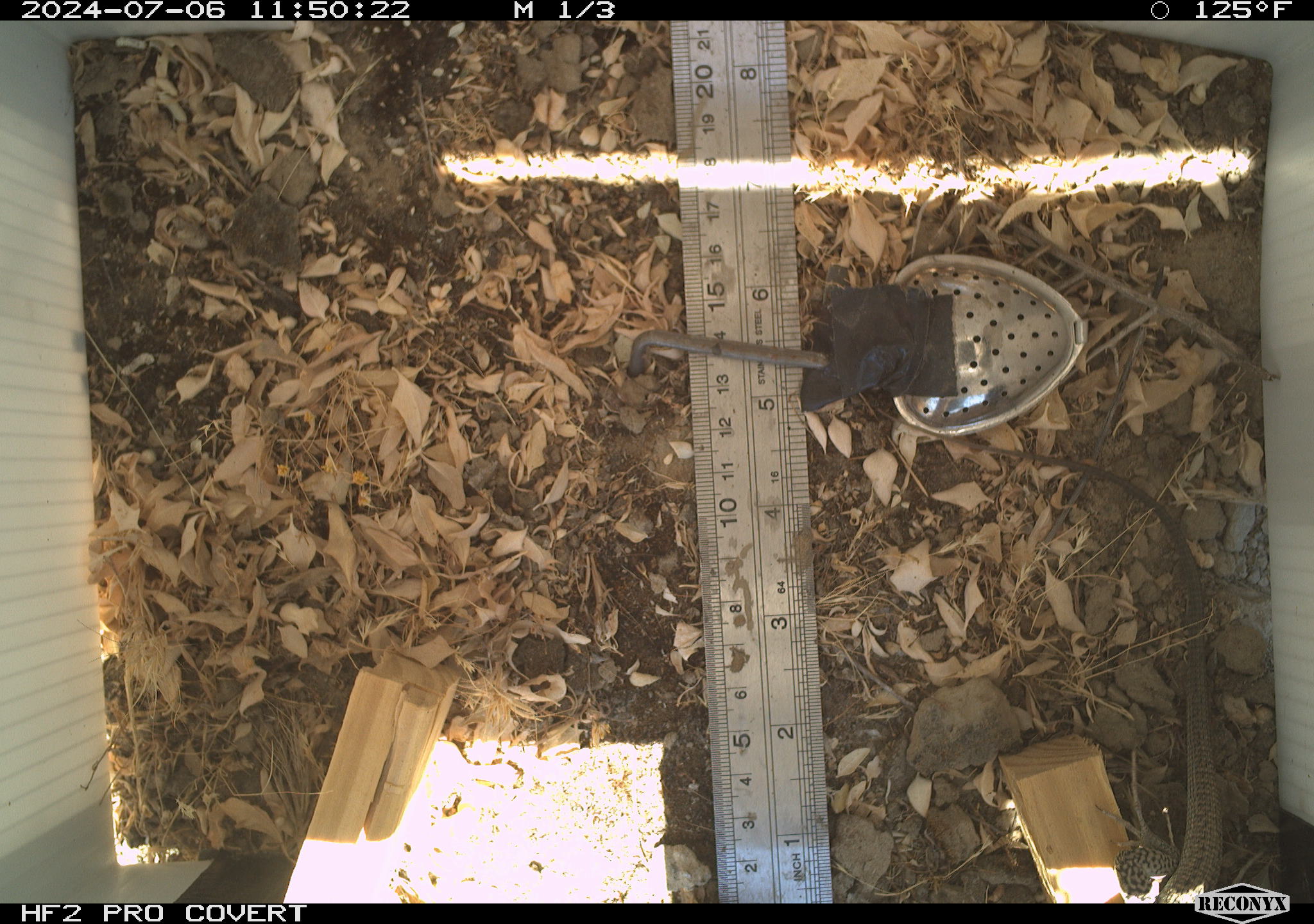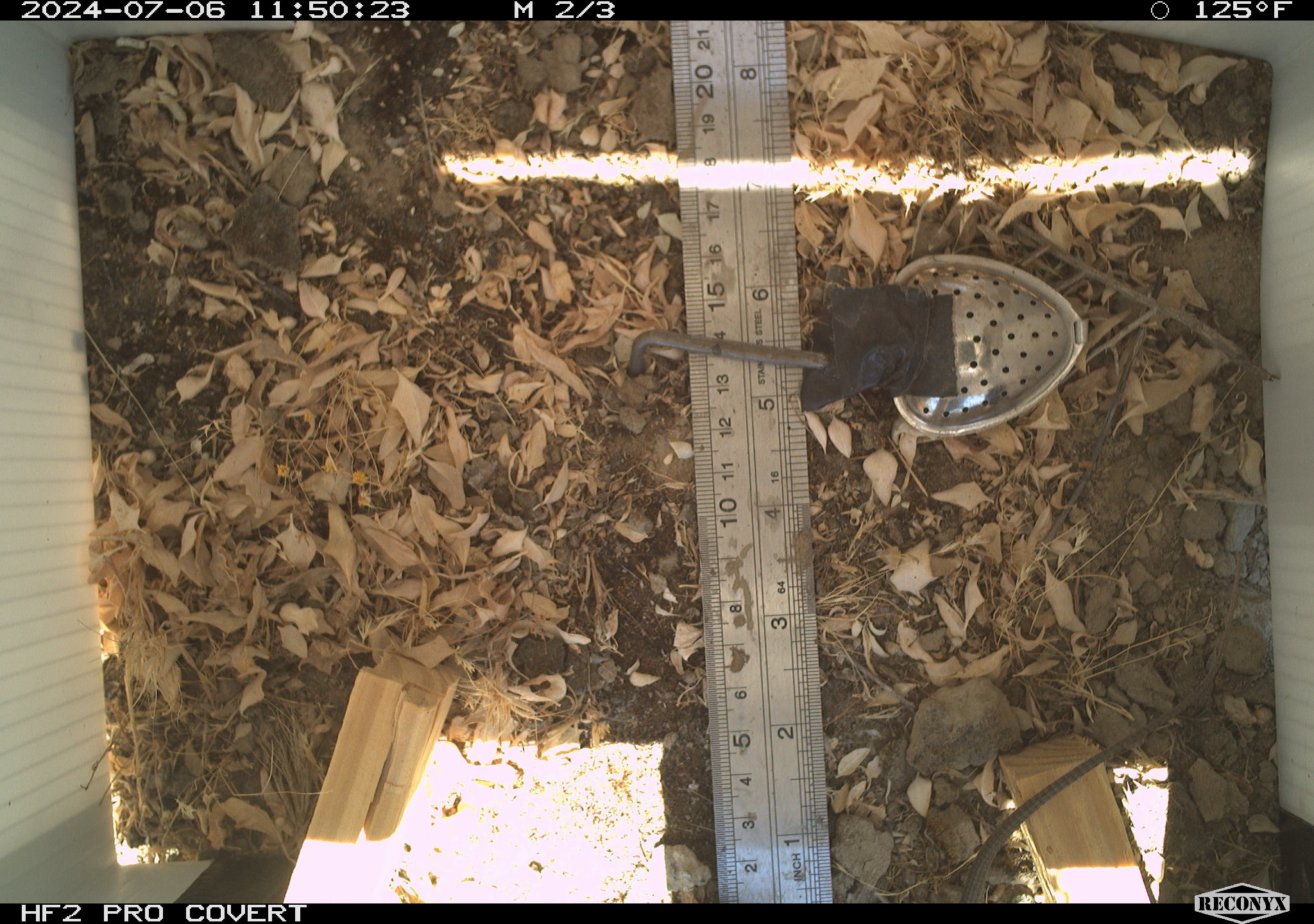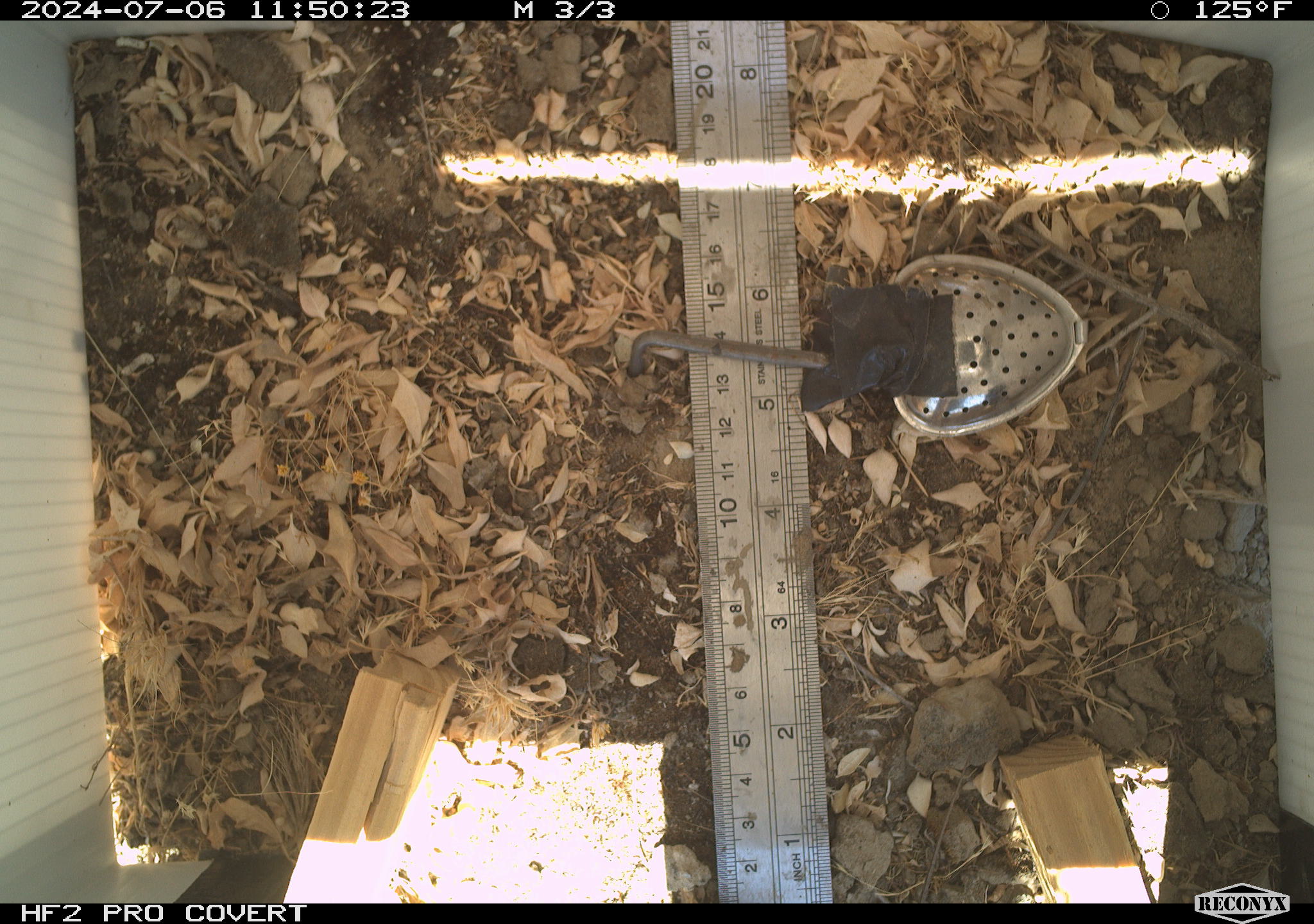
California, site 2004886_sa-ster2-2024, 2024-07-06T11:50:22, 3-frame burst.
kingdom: Animalia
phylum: Chordata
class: Reptilia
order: Squamata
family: Teiidae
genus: Aspidoscelis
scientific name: Aspidoscelis tigris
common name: western whiptail